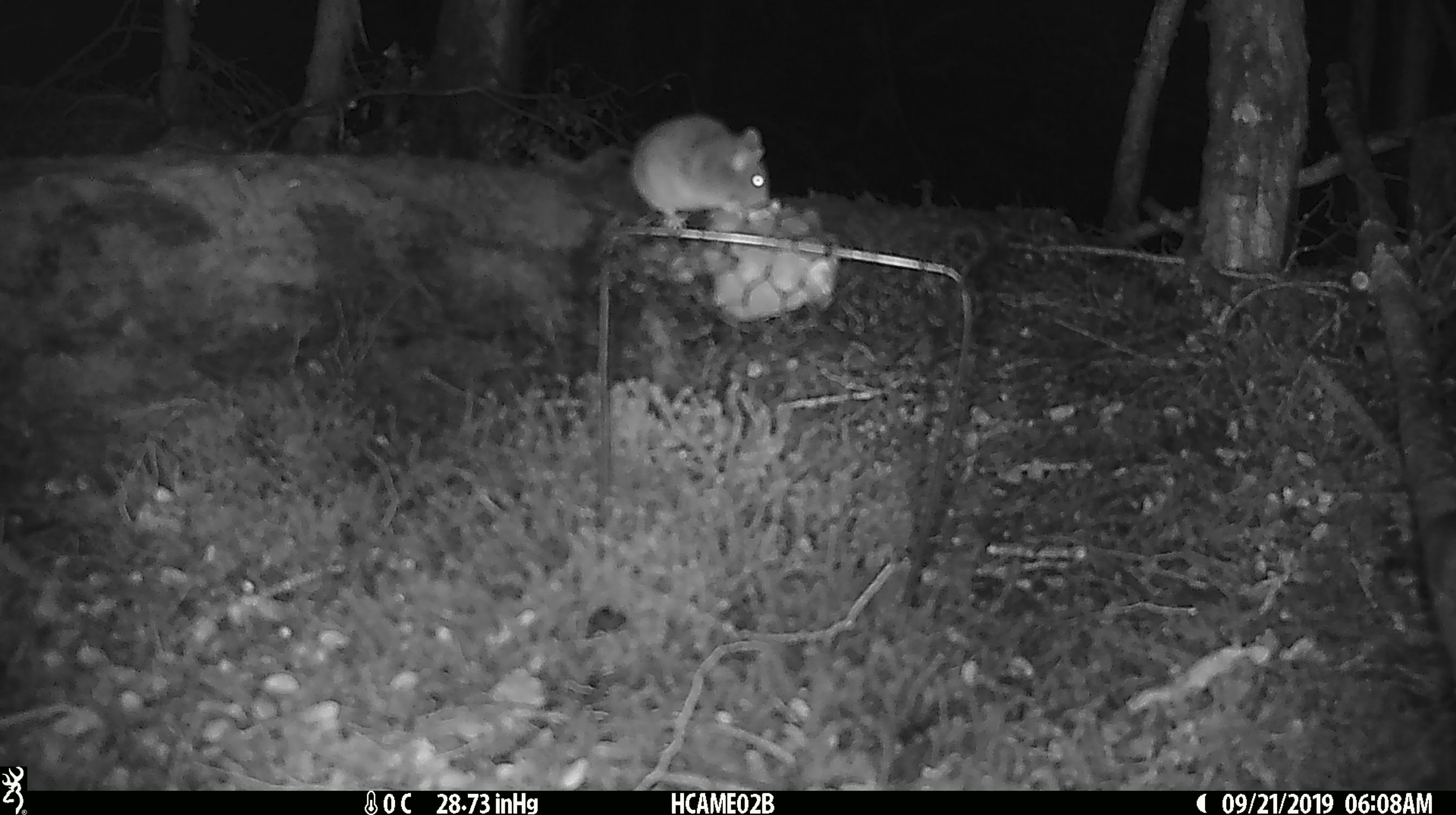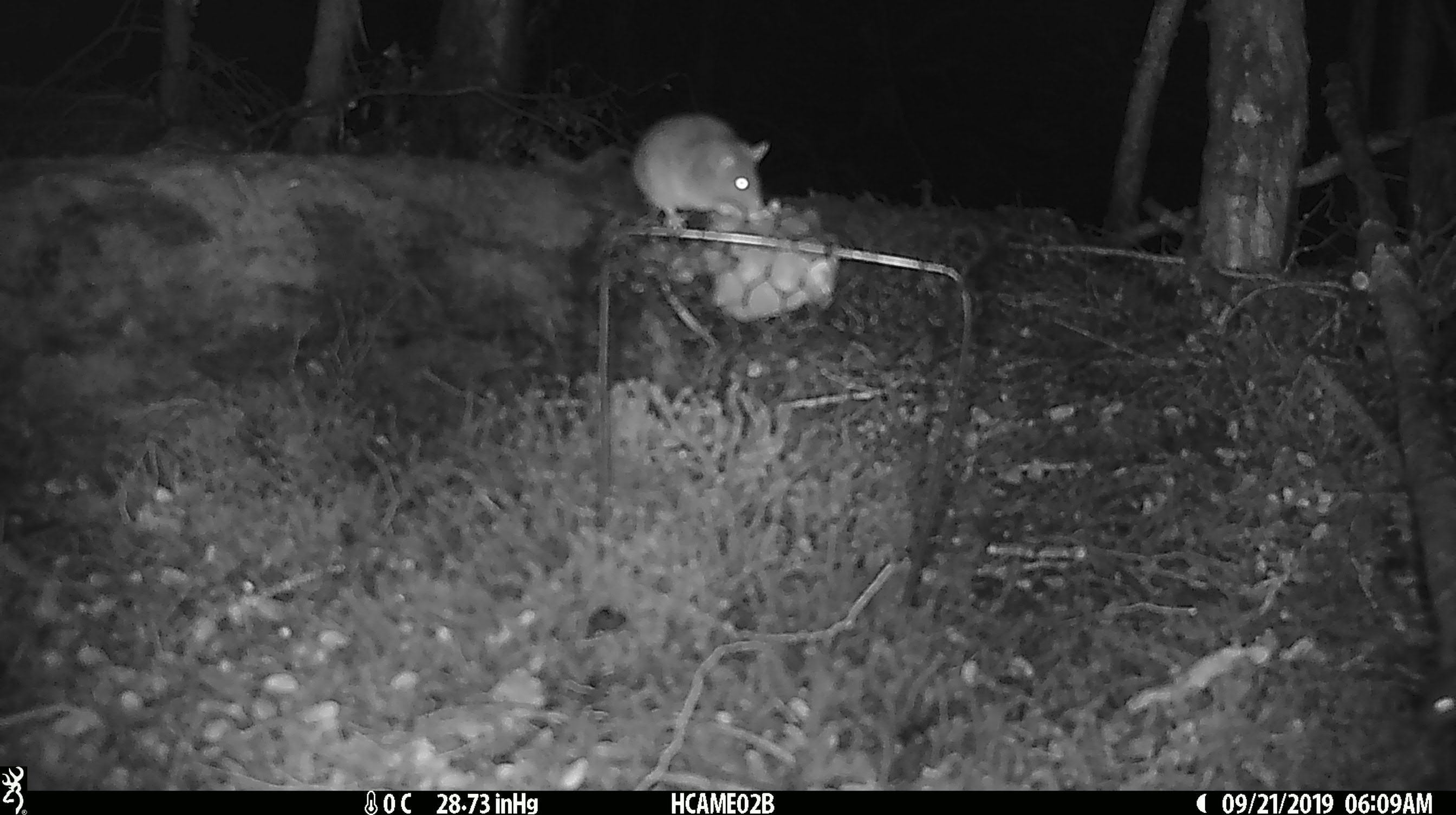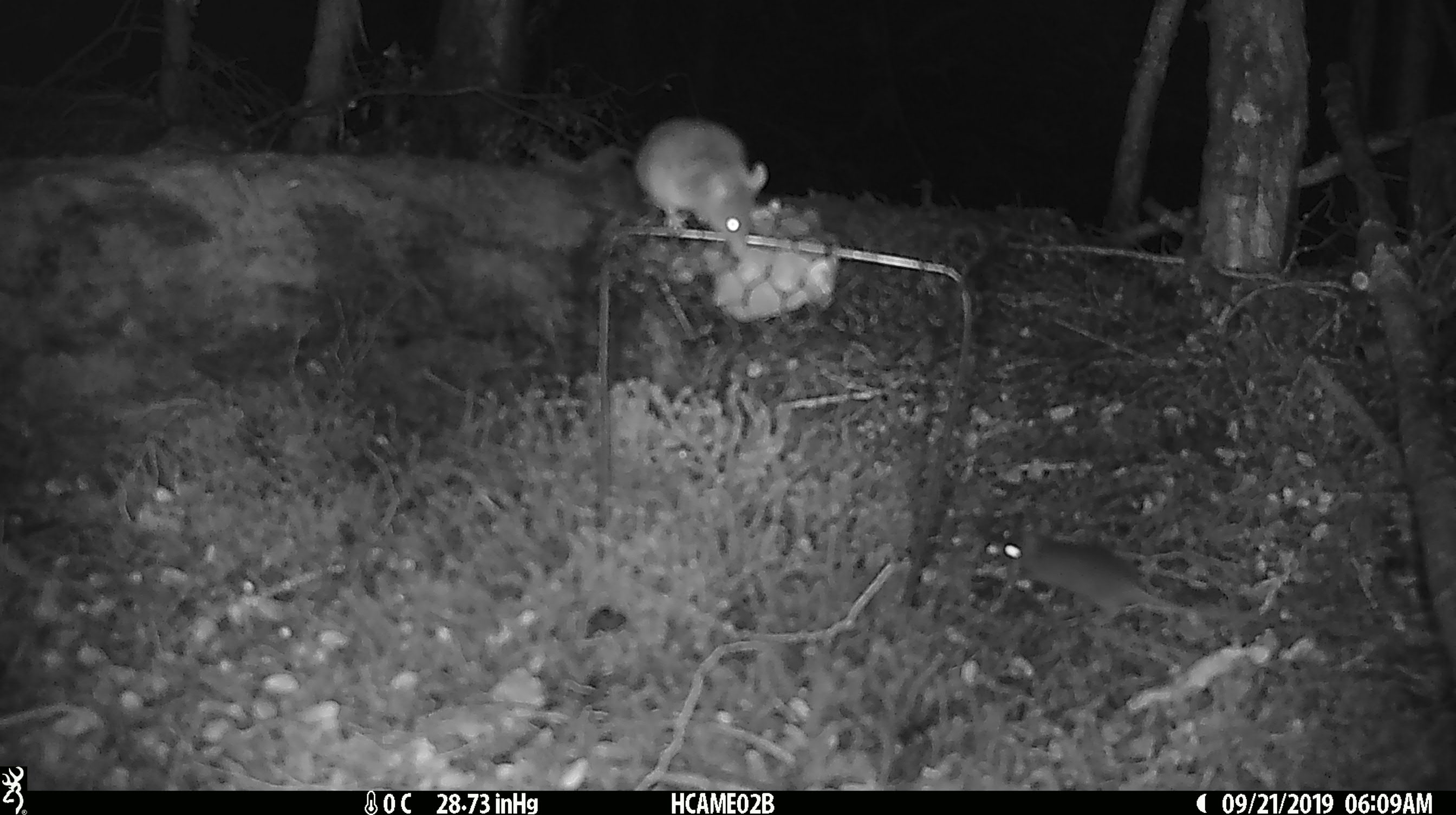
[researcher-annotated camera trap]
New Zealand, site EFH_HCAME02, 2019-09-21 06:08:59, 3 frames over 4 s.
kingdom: Animalia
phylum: Chordata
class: Mammalia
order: Rodentia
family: Muridae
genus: Mus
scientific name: Mus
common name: mouse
Mouse (Mus).